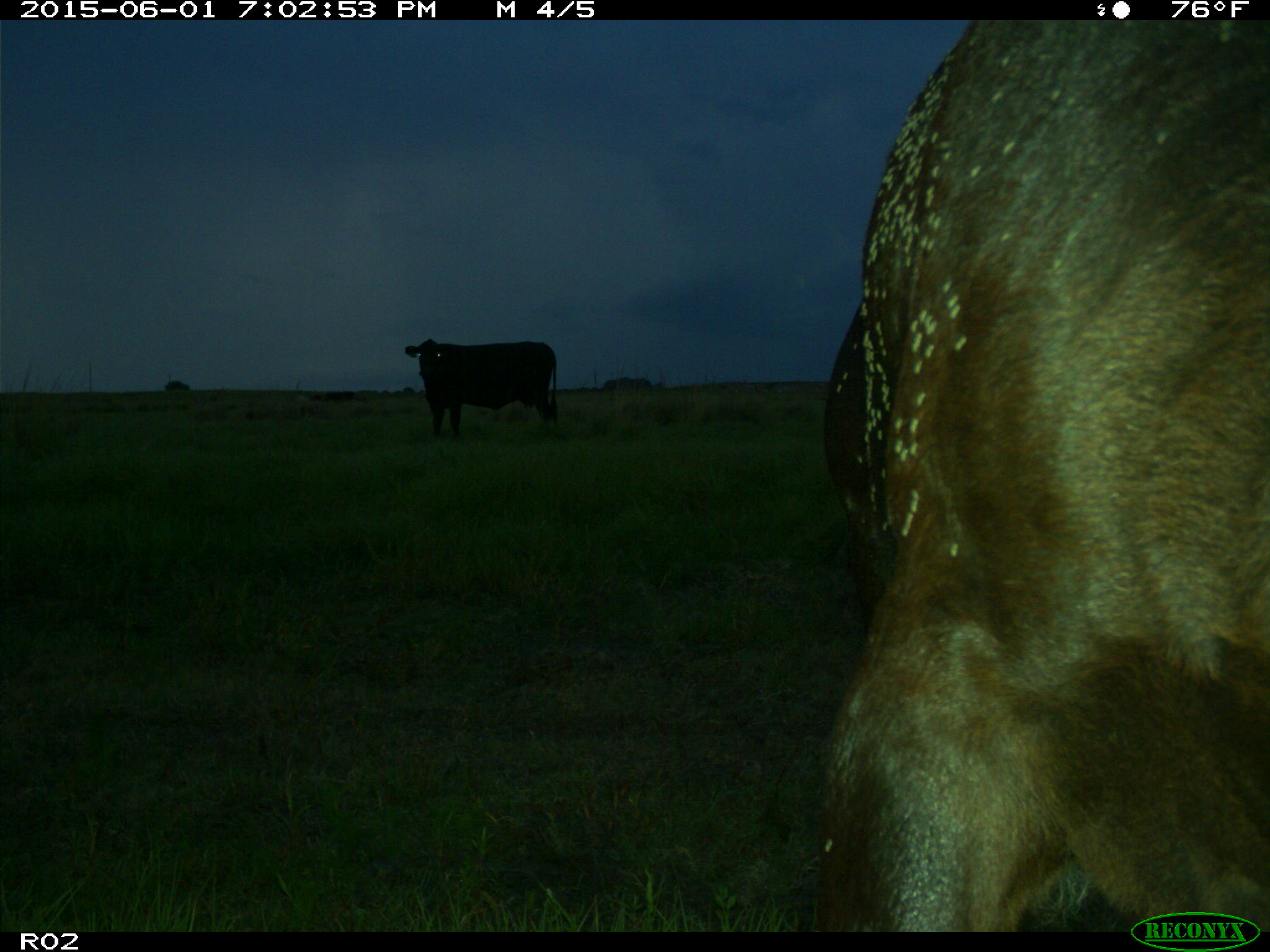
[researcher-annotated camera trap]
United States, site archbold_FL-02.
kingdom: Animalia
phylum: Chordata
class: Mammalia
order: Artiodactyla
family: Bovidae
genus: Bos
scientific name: Bos taurus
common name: domestic cow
Bos taurus (domestic cow).